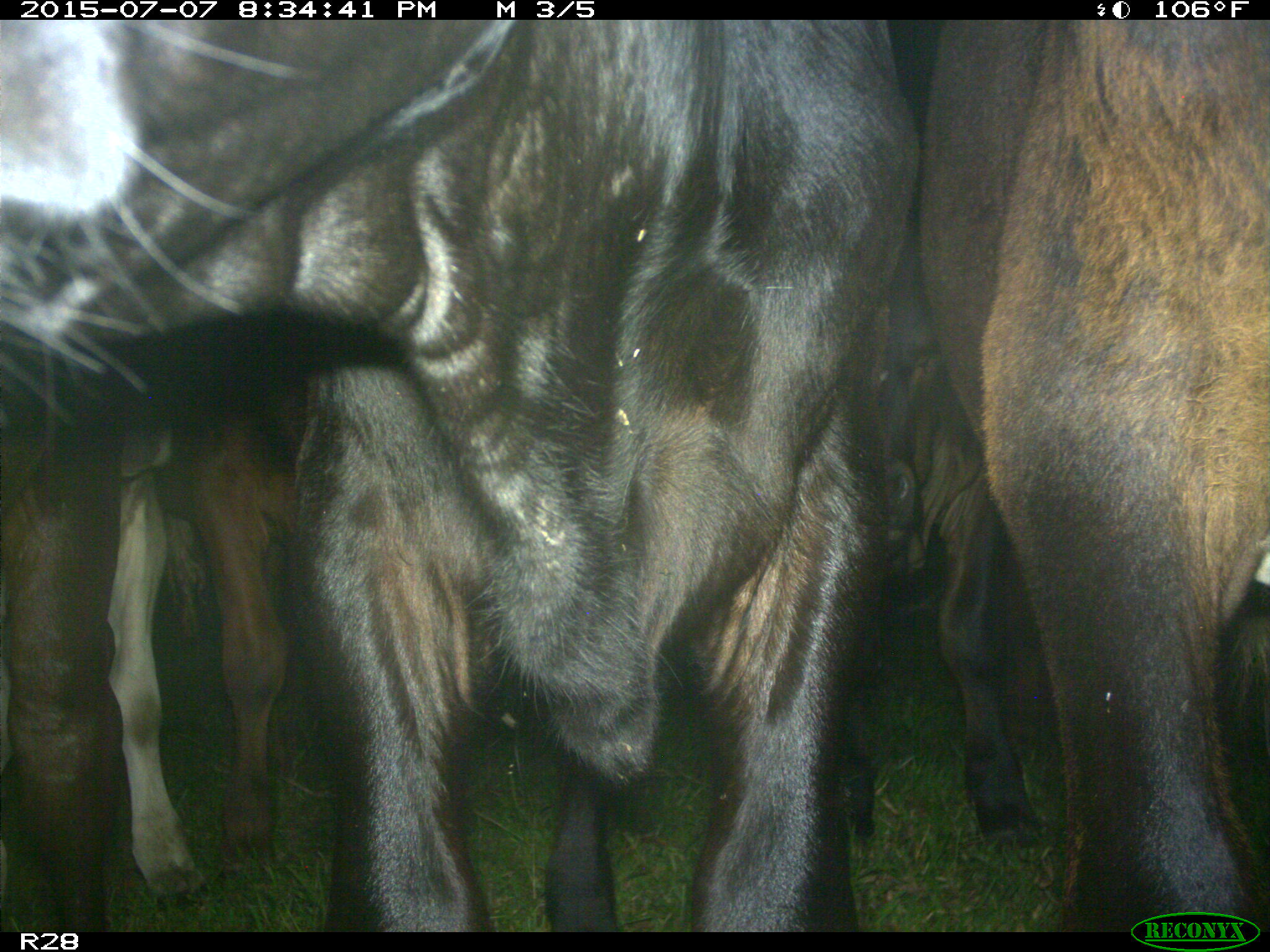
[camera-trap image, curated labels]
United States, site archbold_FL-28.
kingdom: Animalia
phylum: Chordata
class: Mammalia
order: Artiodactyla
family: Bovidae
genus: Bos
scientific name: Bos taurus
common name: domestic cow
Bos taurus (domestic cow).